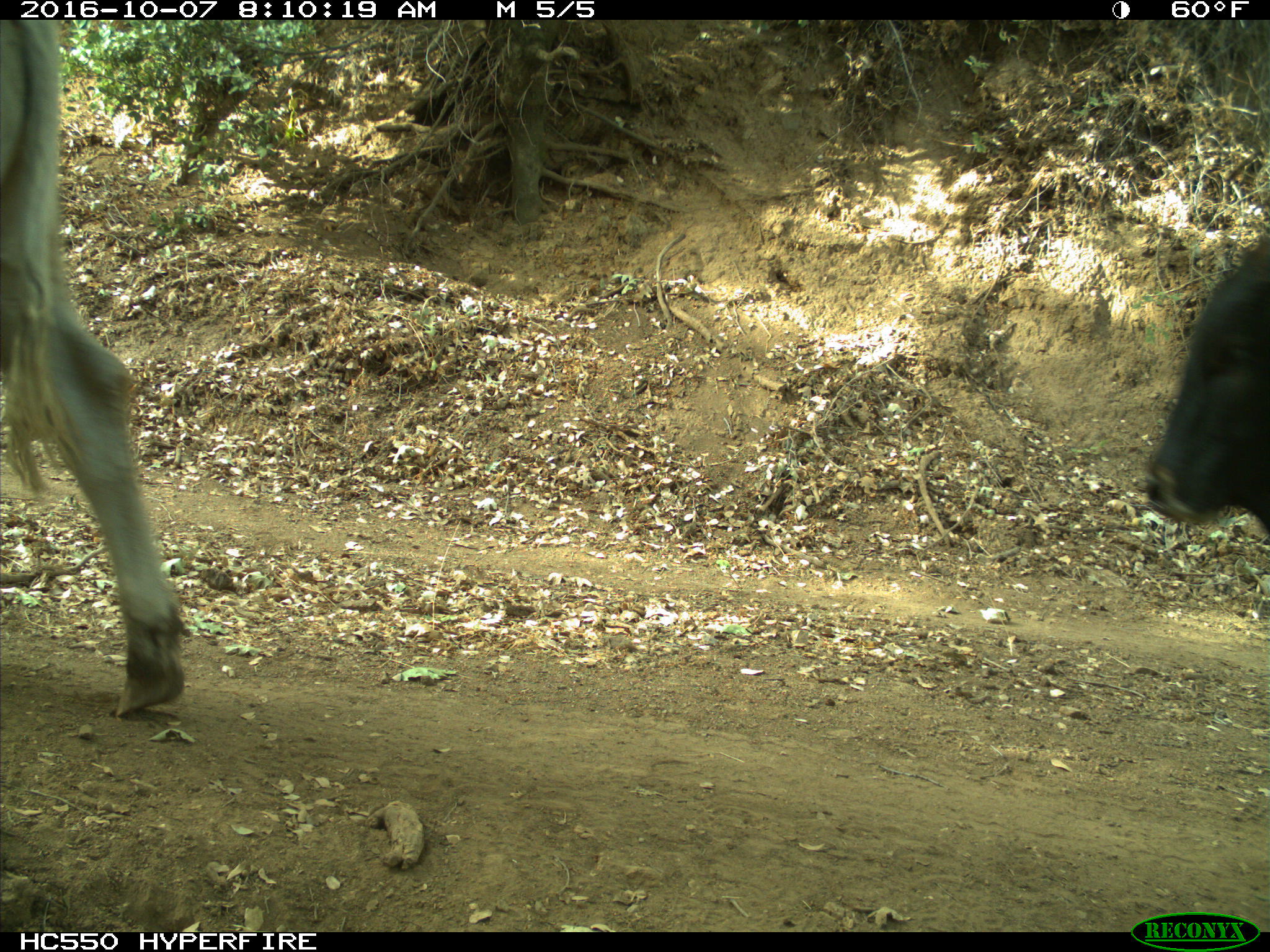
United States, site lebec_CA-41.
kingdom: Animalia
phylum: Chordata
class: Mammalia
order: Artiodactyla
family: Bovidae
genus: Bos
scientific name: Bos taurus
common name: domestic cow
Bos taurus (domestic cow).